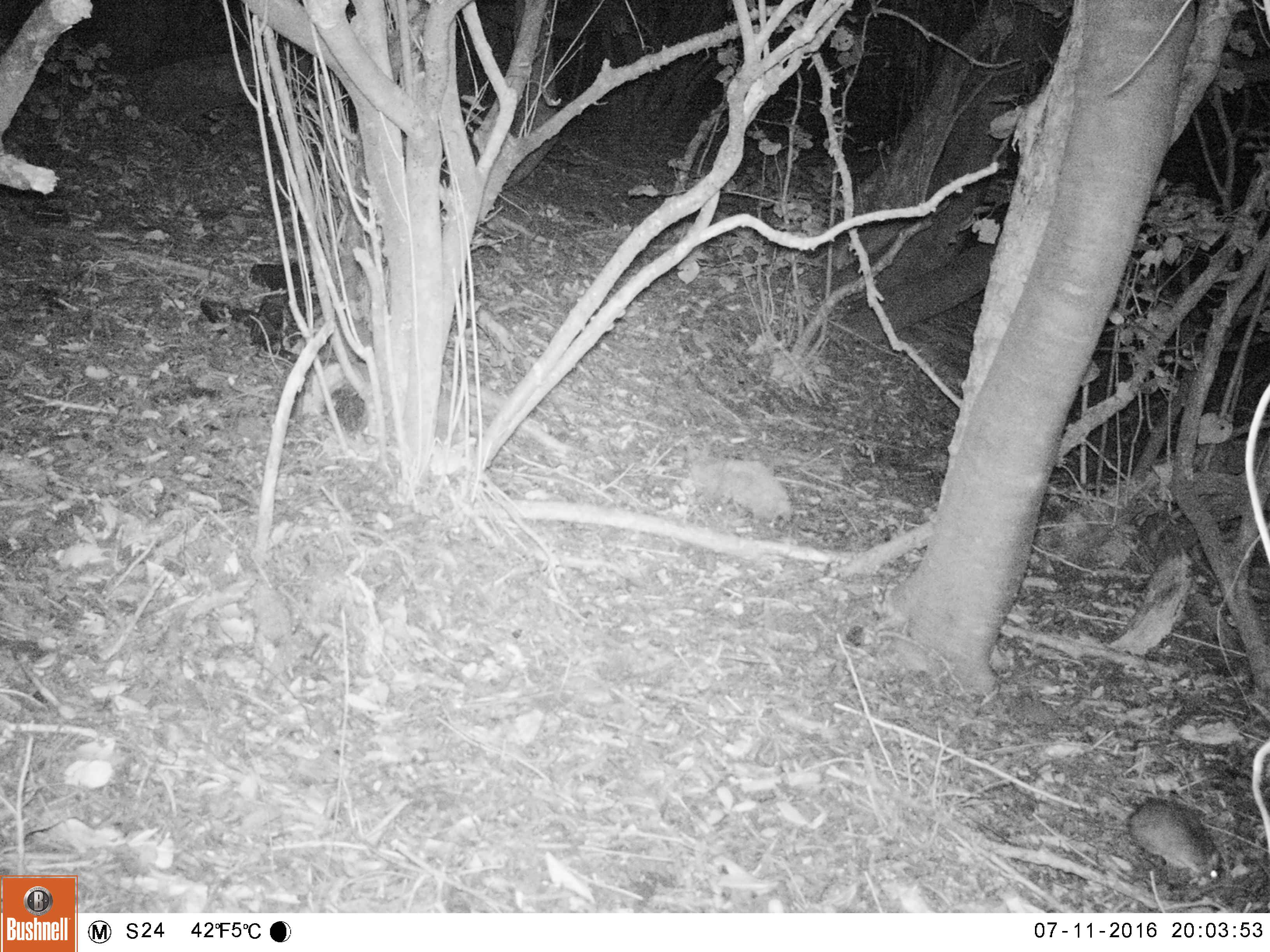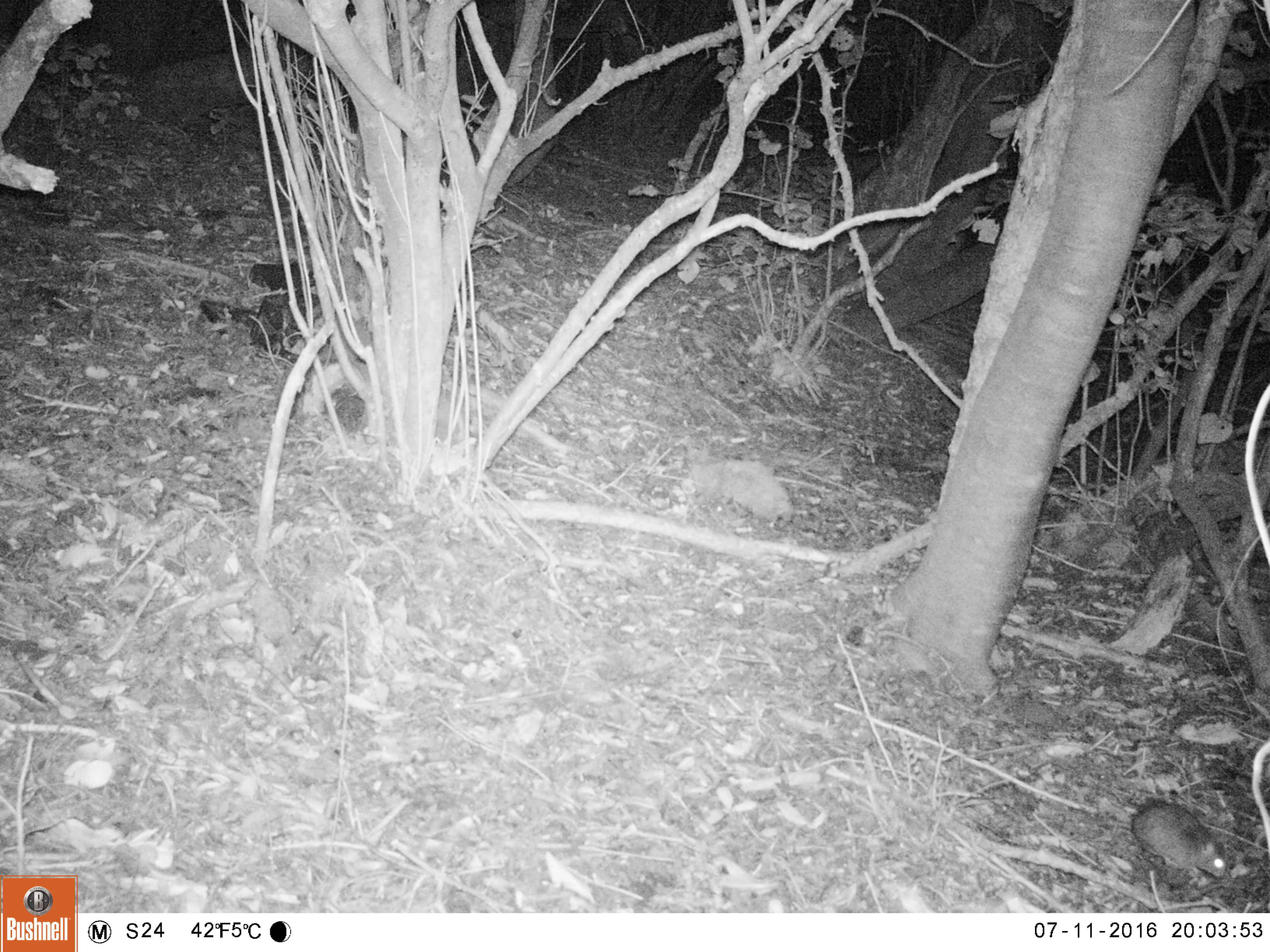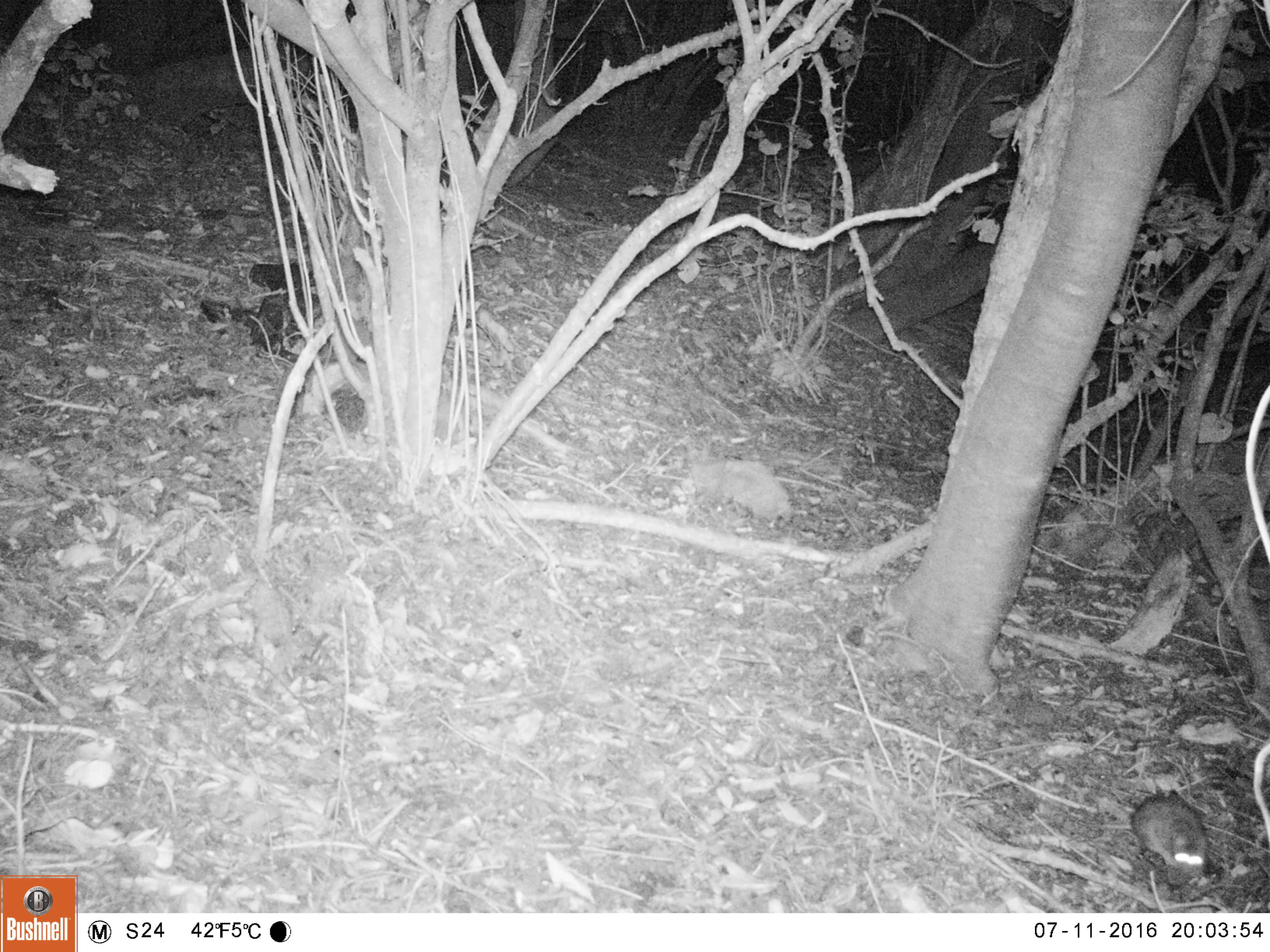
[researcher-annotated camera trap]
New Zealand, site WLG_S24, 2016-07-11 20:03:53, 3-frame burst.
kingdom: Animalia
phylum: Chordata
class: Mammalia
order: Rodentia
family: Muridae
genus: Rattus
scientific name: Rattus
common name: rat